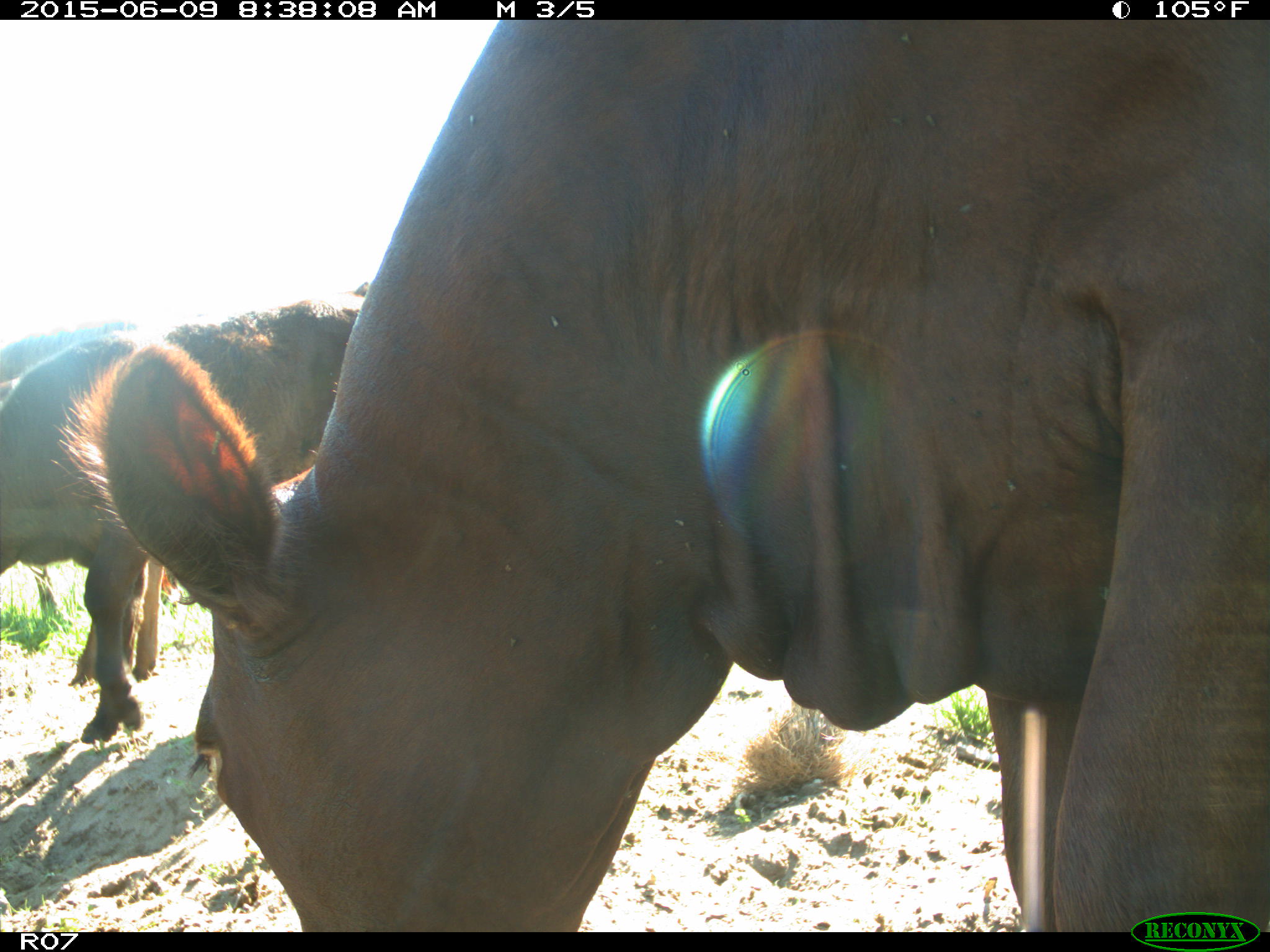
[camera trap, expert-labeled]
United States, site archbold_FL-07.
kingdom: Animalia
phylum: Chordata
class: Mammalia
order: Artiodactyla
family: Bovidae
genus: Bos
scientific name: Bos taurus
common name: domestic cow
Bos taurus (domestic cow).